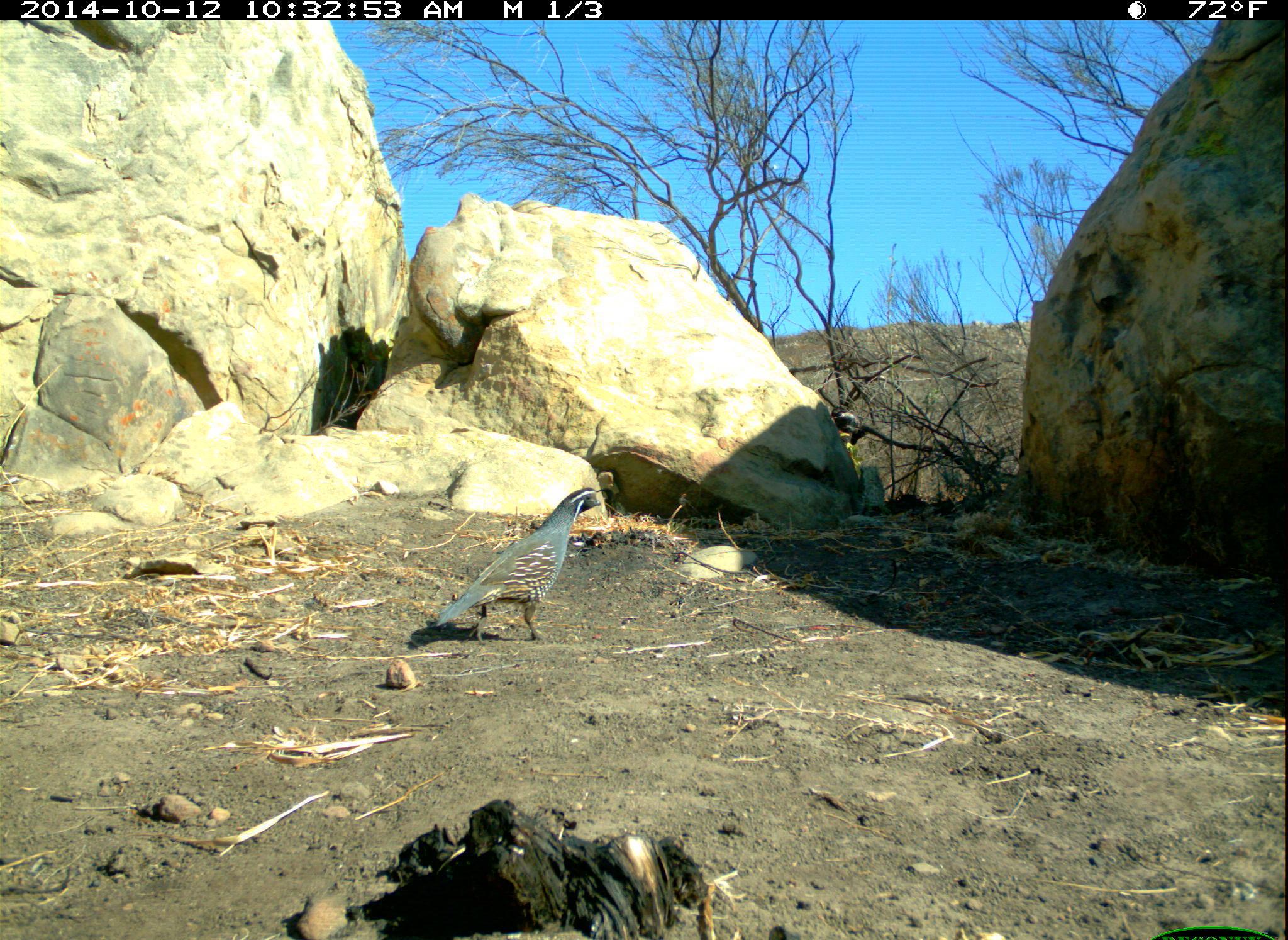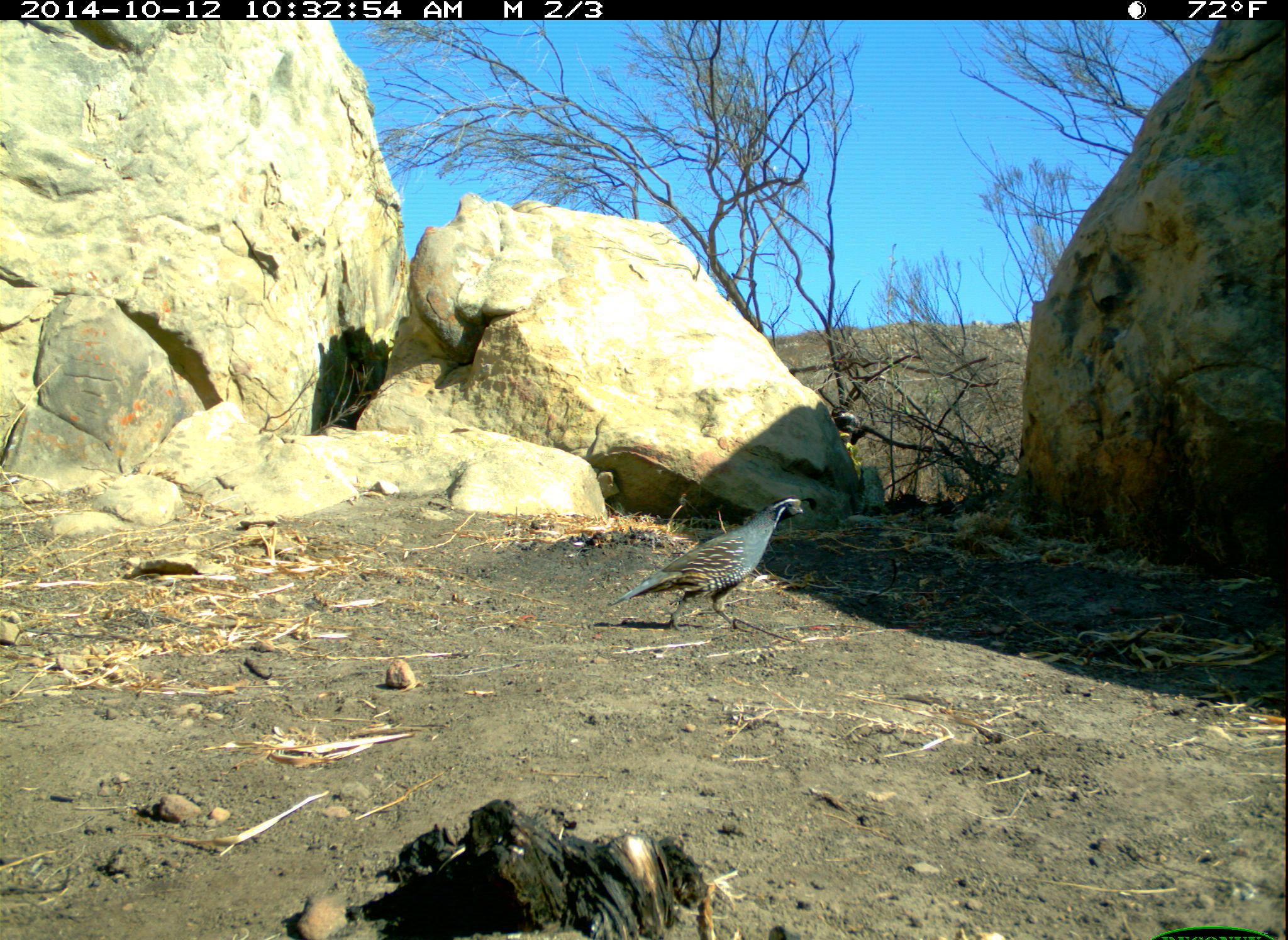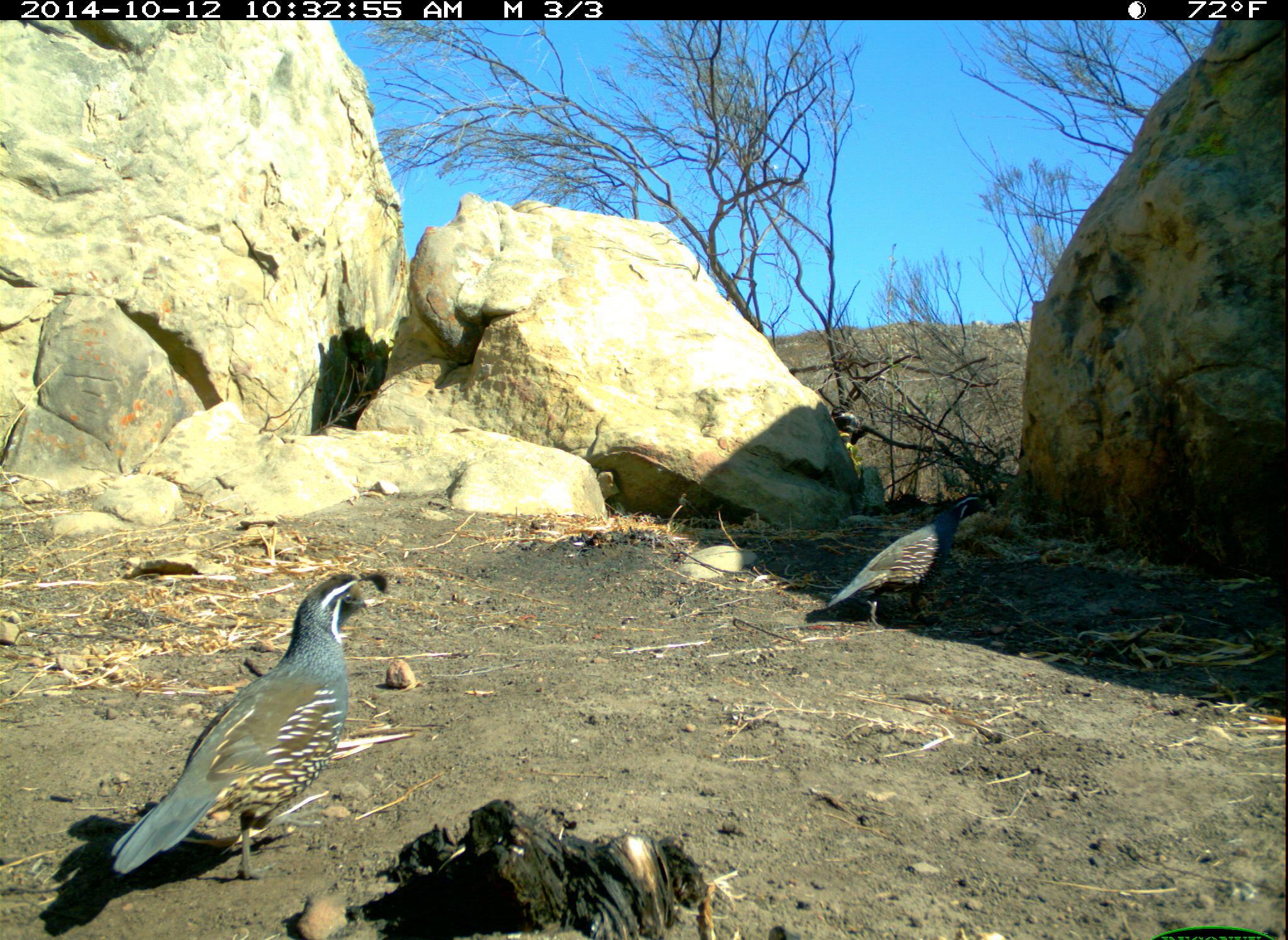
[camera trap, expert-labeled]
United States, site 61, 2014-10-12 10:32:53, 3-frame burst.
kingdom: Animalia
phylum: Chordata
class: Aves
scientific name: Aves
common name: bird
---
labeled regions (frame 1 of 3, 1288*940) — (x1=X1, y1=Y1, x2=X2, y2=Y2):
bird: (x1=396, y1=470, x2=618, y2=667)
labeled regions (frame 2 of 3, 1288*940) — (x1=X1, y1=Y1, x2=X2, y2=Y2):
bird: (x1=602, y1=488, x2=818, y2=627)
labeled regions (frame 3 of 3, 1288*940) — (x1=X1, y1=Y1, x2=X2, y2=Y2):
bird: (x1=85, y1=559, x2=406, y2=900); (x1=819, y1=480, x2=1006, y2=631)